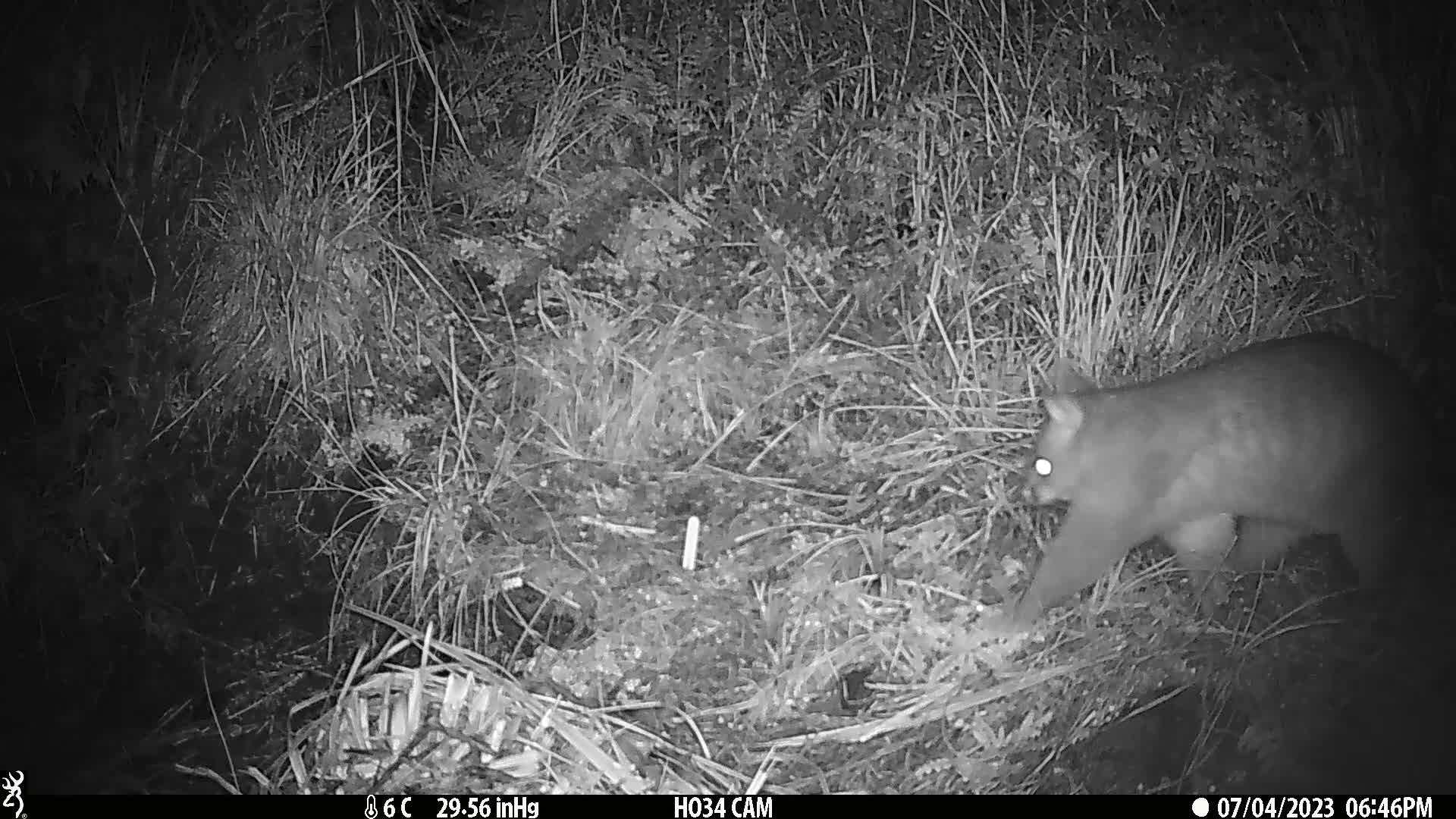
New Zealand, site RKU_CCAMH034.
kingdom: Animalia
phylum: Chordata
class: Mammalia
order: Diprotodontia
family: Phalangeridae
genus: Trichosurus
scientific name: Trichosurus vulpecula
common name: common brushtail possum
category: possum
Possum (common brushtail possum) (Trichosurus vulpecula).